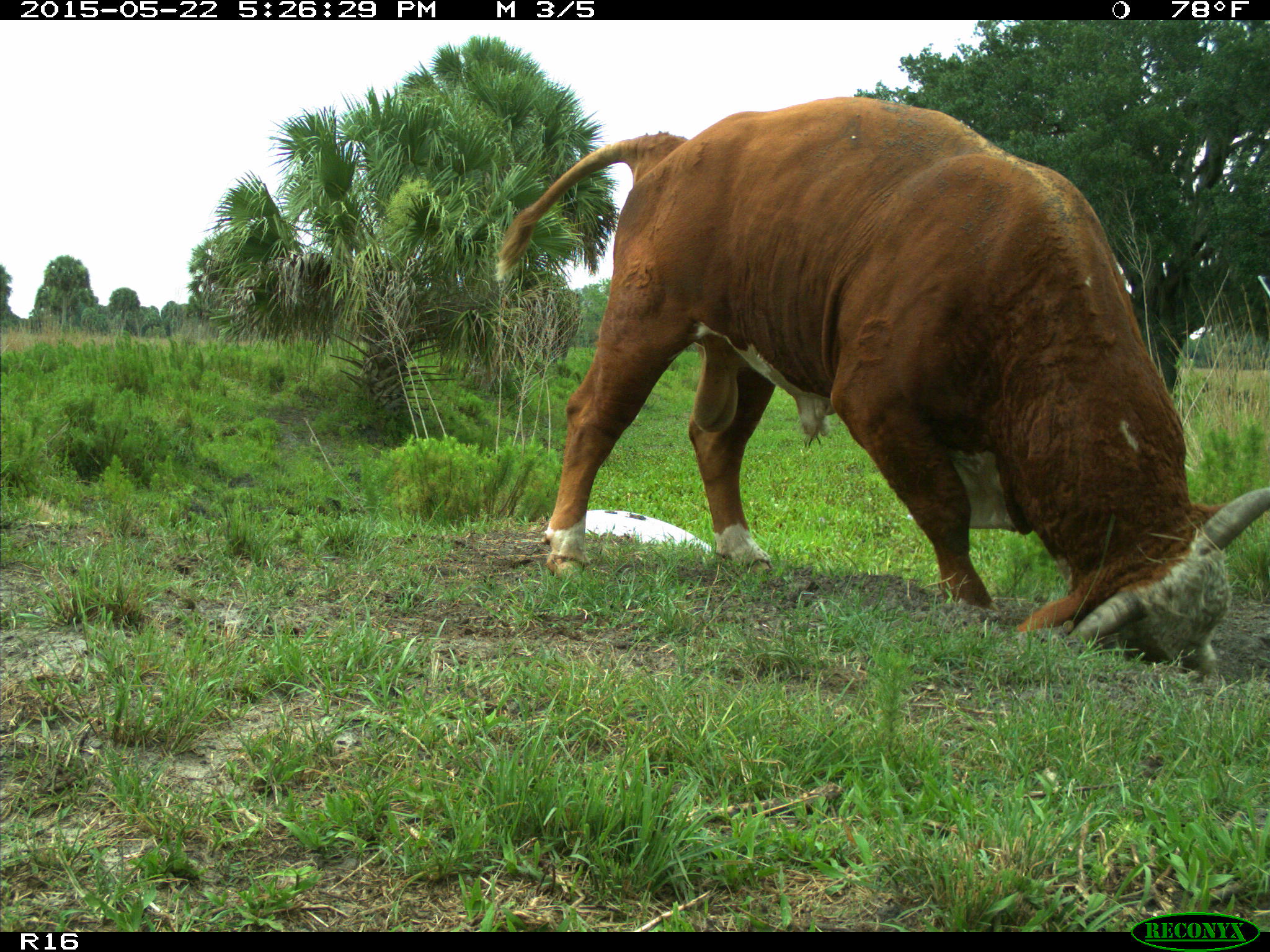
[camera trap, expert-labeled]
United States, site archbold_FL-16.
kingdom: Animalia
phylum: Chordata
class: Mammalia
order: Artiodactyla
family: Bovidae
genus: Bos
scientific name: Bos taurus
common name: domestic cow